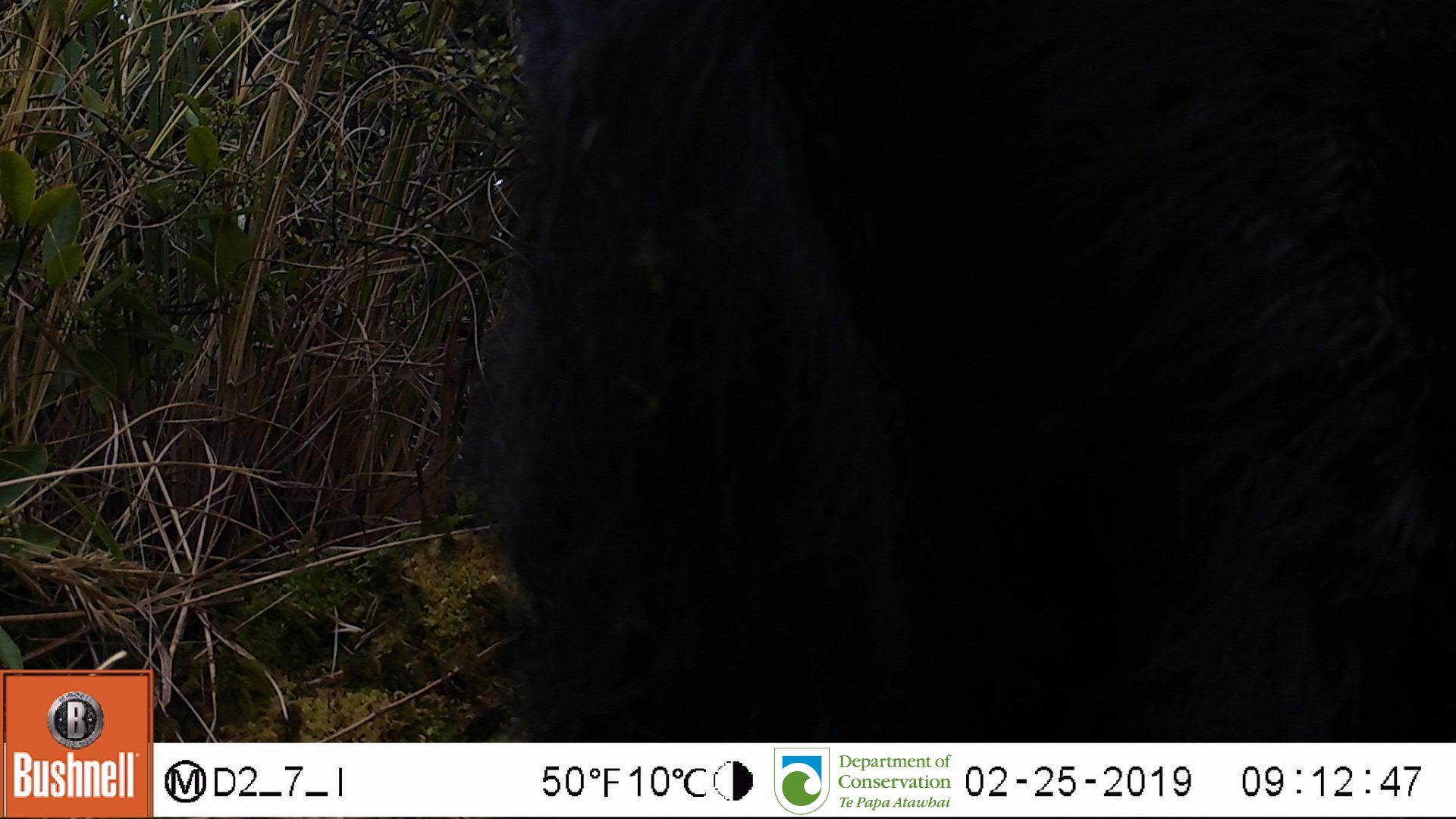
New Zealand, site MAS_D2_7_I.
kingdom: Animalia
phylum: Chordata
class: Mammalia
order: Artiodactyla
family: Suidae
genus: Sus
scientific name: Sus scrofa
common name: pig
Pig (Sus scrofa).